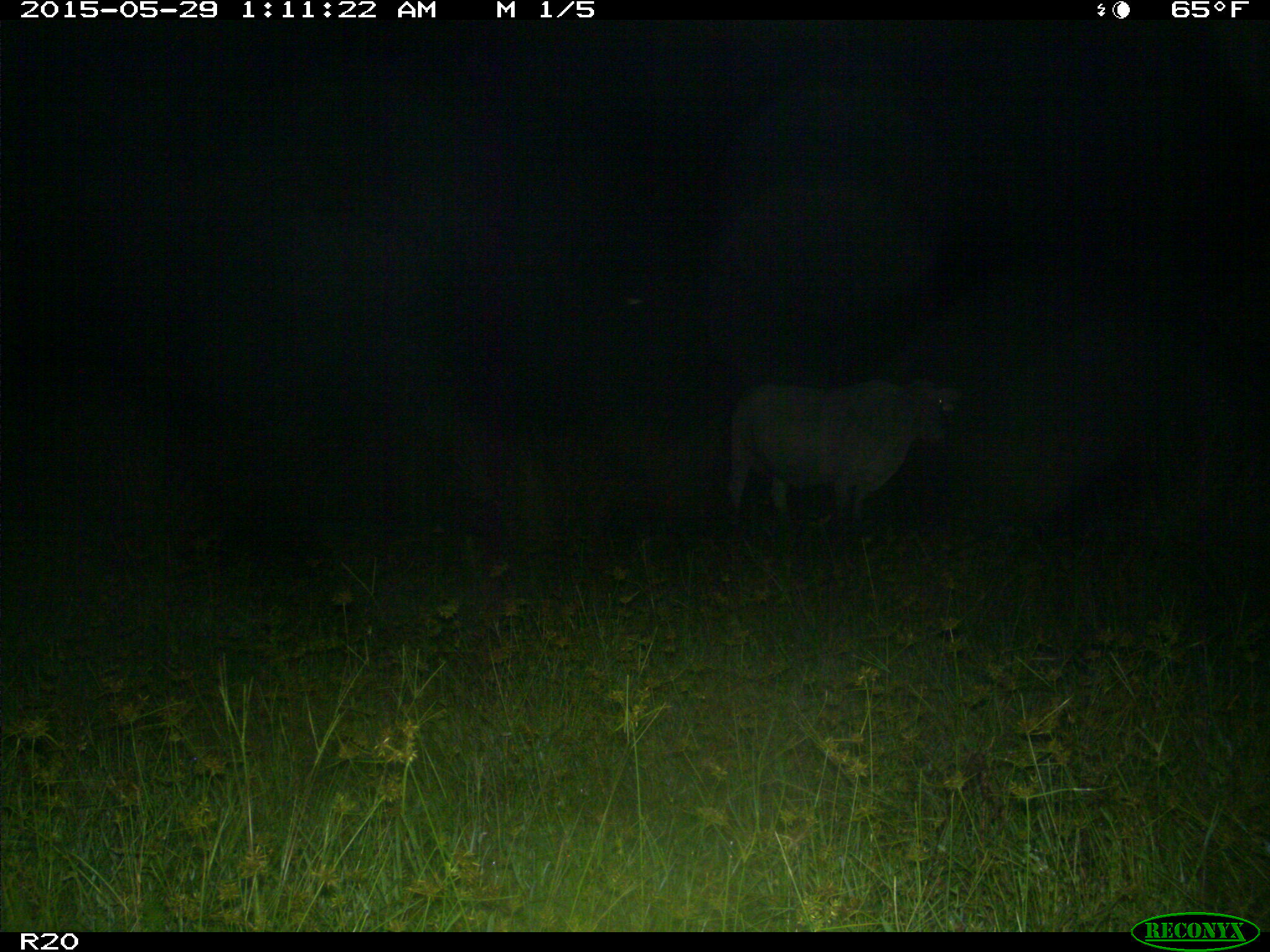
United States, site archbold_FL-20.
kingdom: Animalia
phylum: Chordata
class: Mammalia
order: Artiodactyla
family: Bovidae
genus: Bos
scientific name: Bos taurus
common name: domestic cow